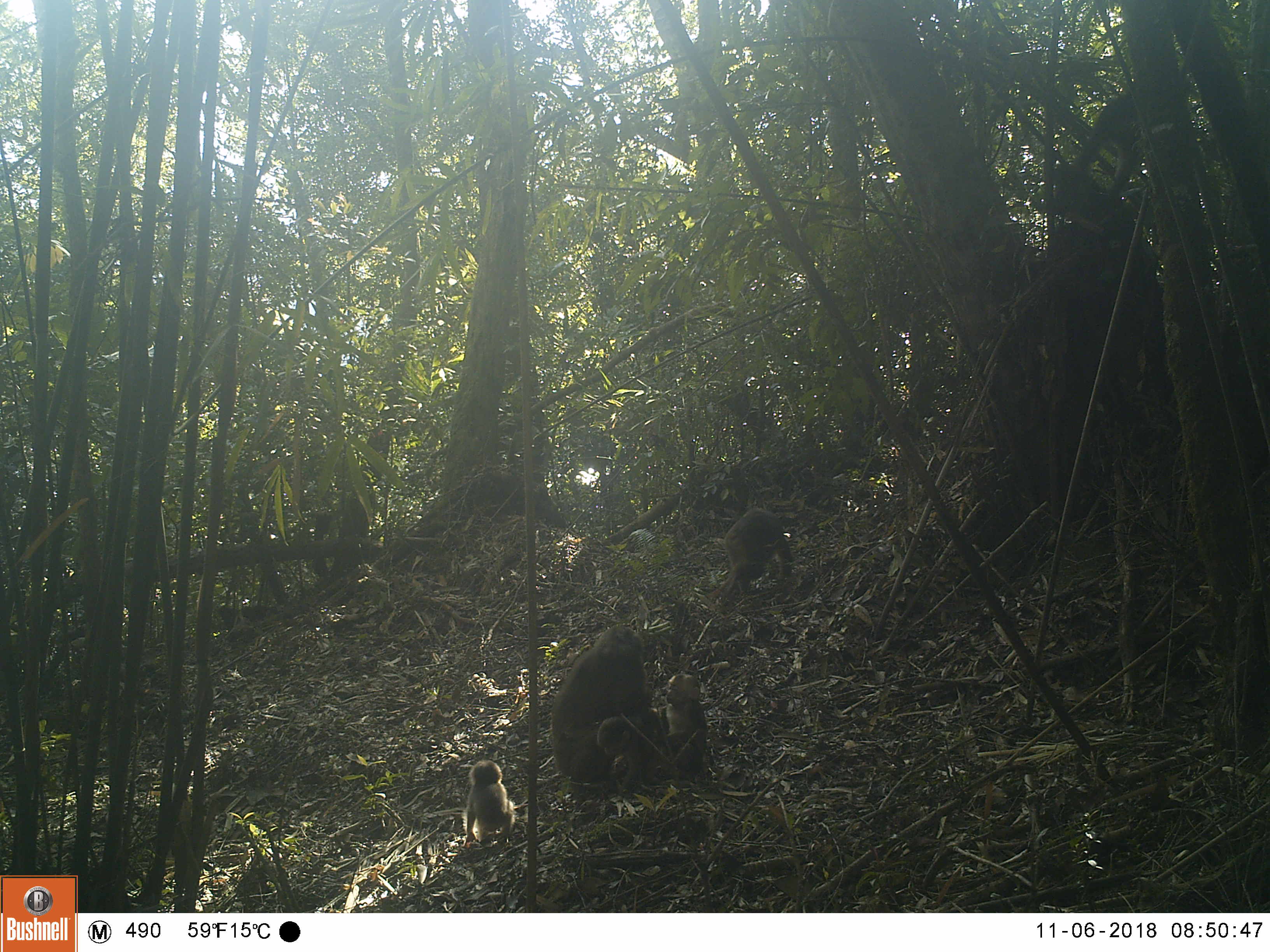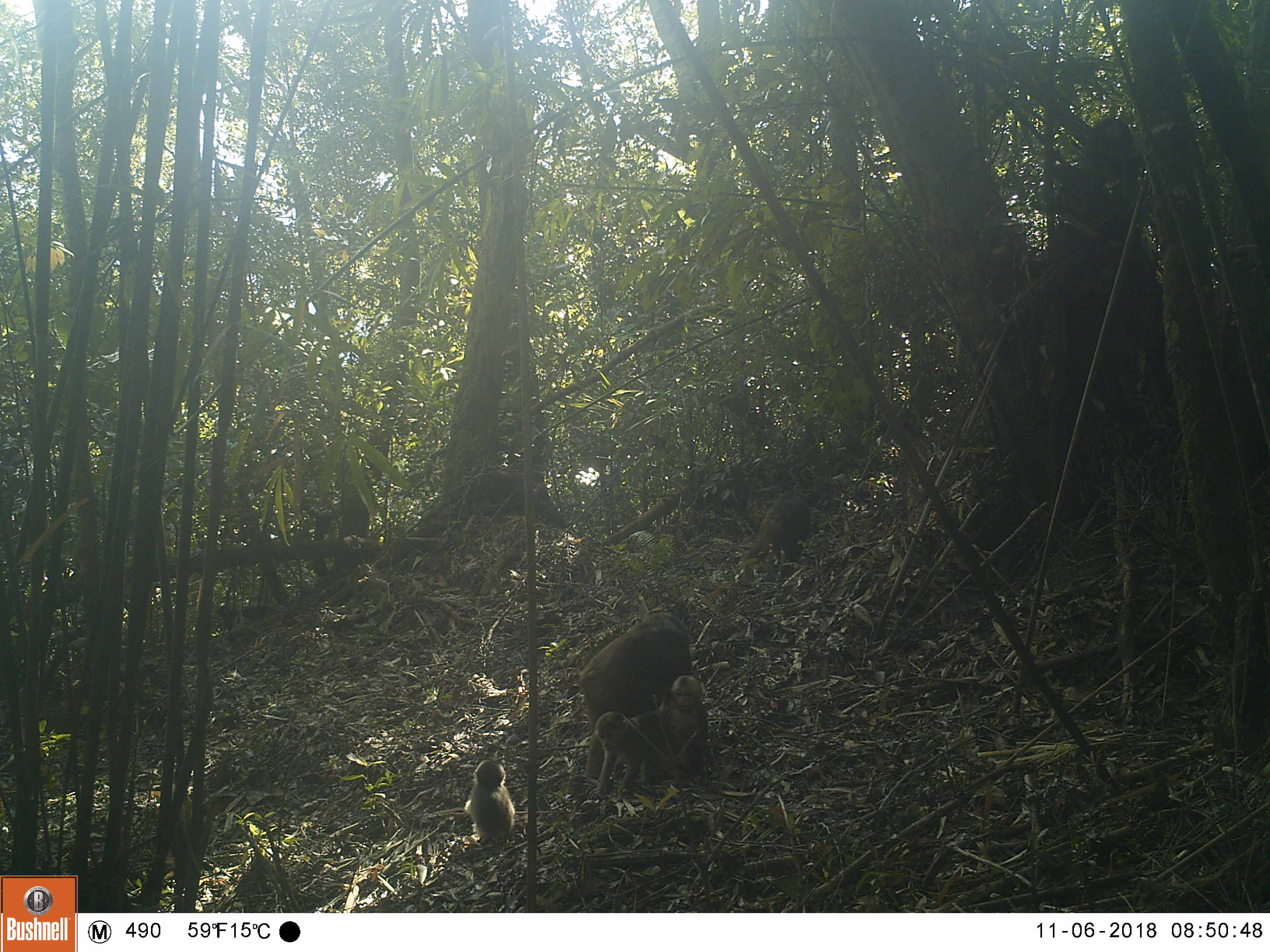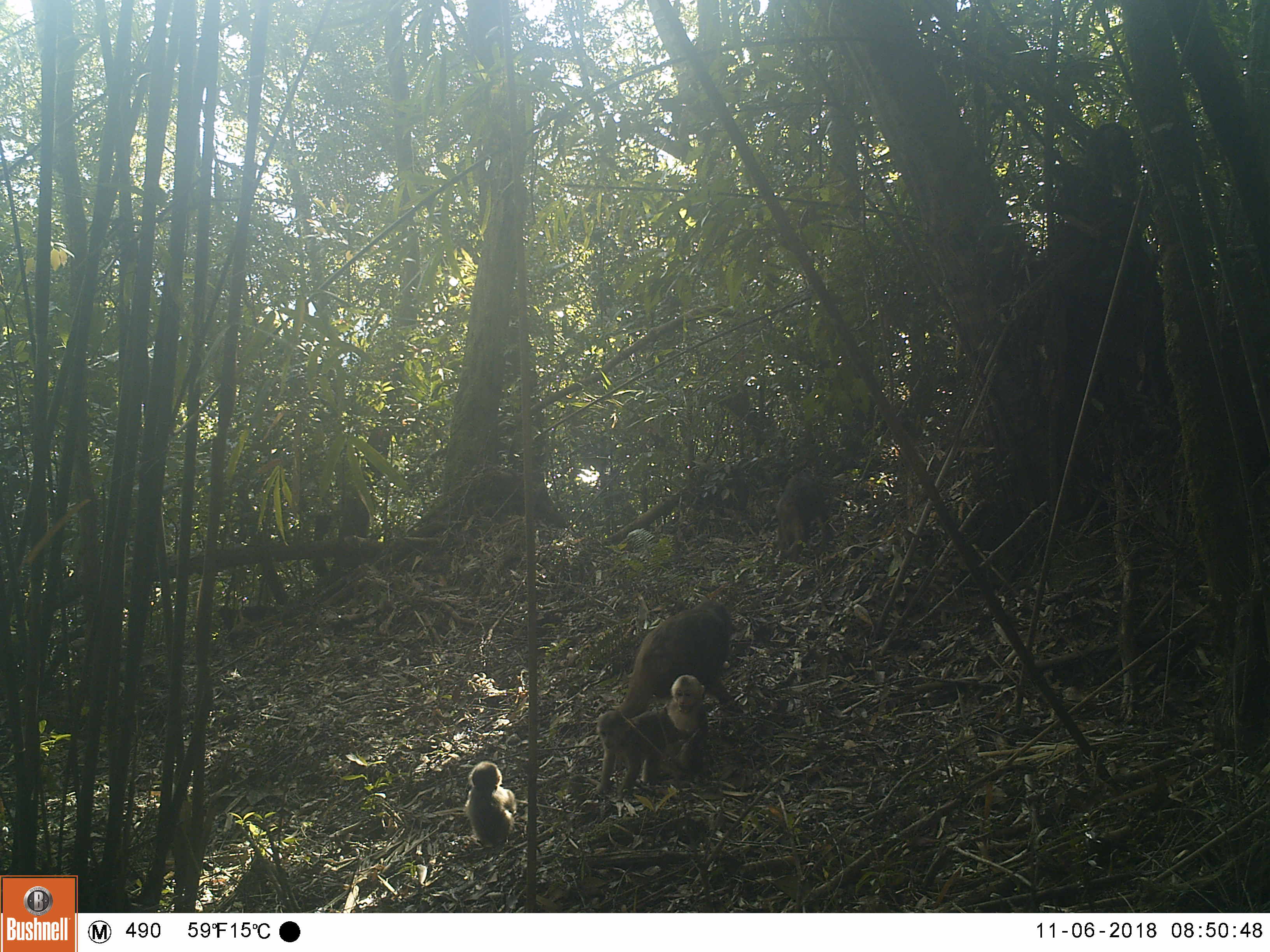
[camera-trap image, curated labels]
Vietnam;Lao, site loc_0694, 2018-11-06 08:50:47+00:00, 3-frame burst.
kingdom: Animalia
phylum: Chordata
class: Mammalia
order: Primates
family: Cercopithecidae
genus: Macaca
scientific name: Macaca arctoides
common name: stump-tailed macaque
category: stump tailed macaque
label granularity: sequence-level